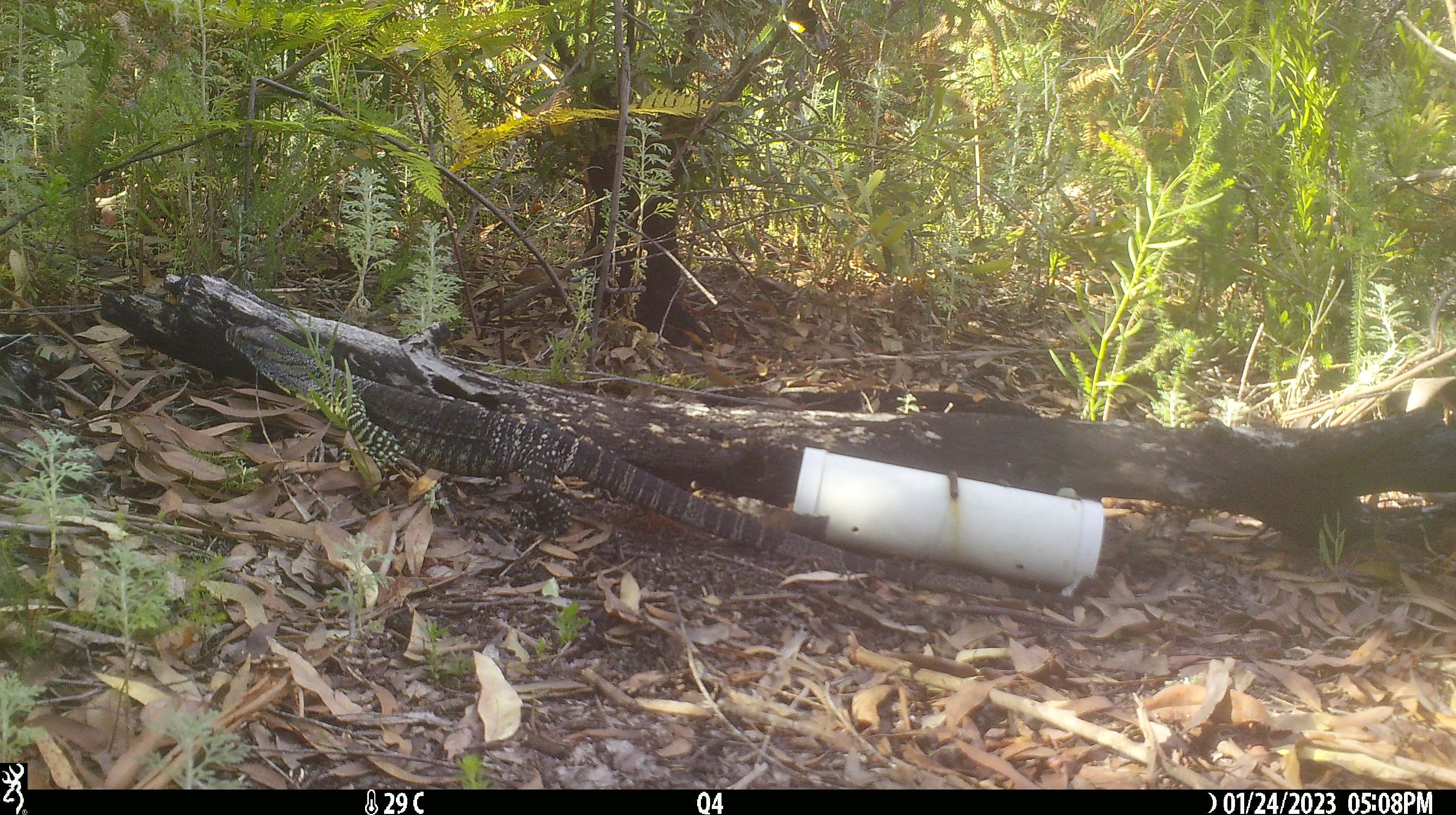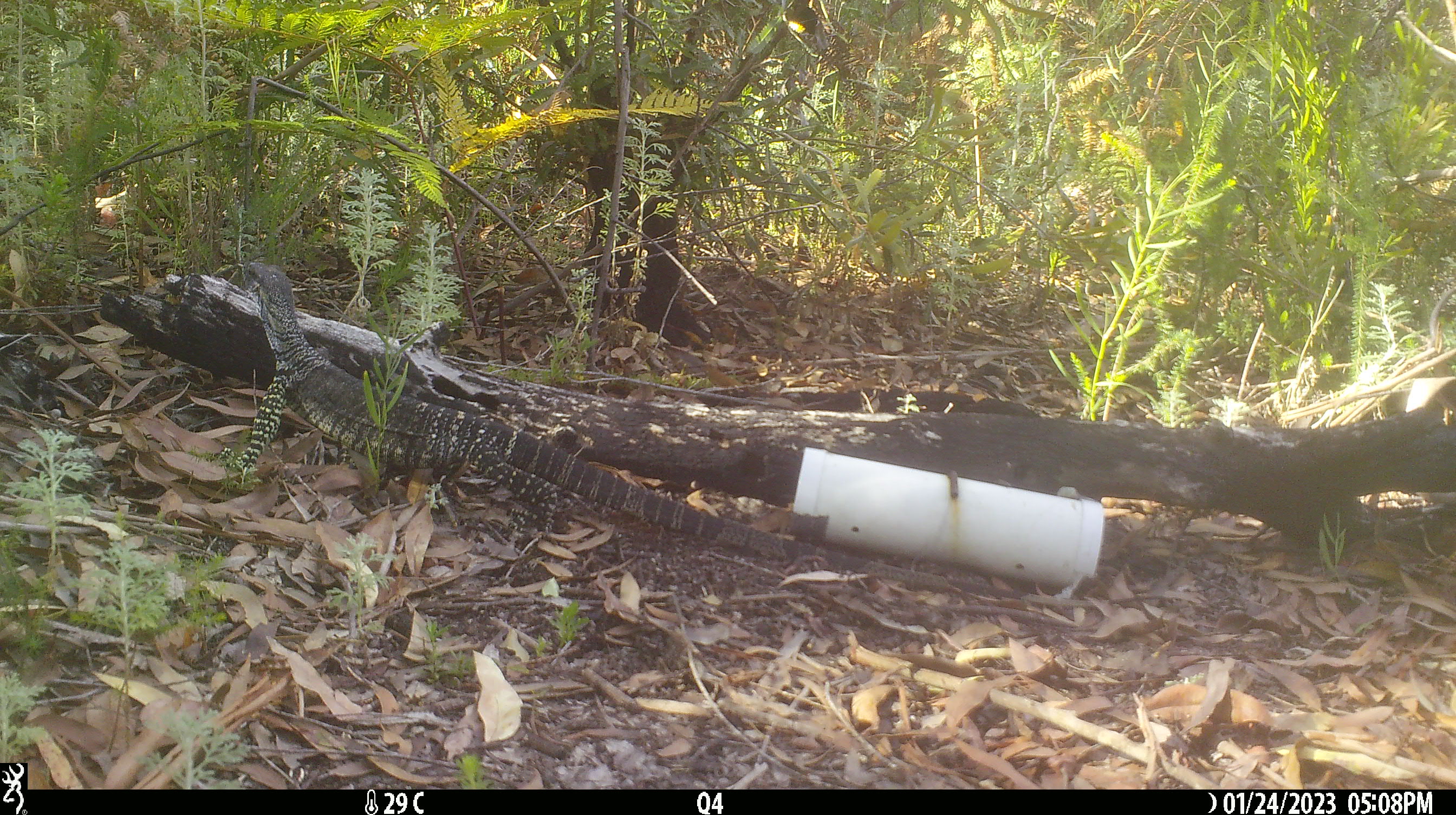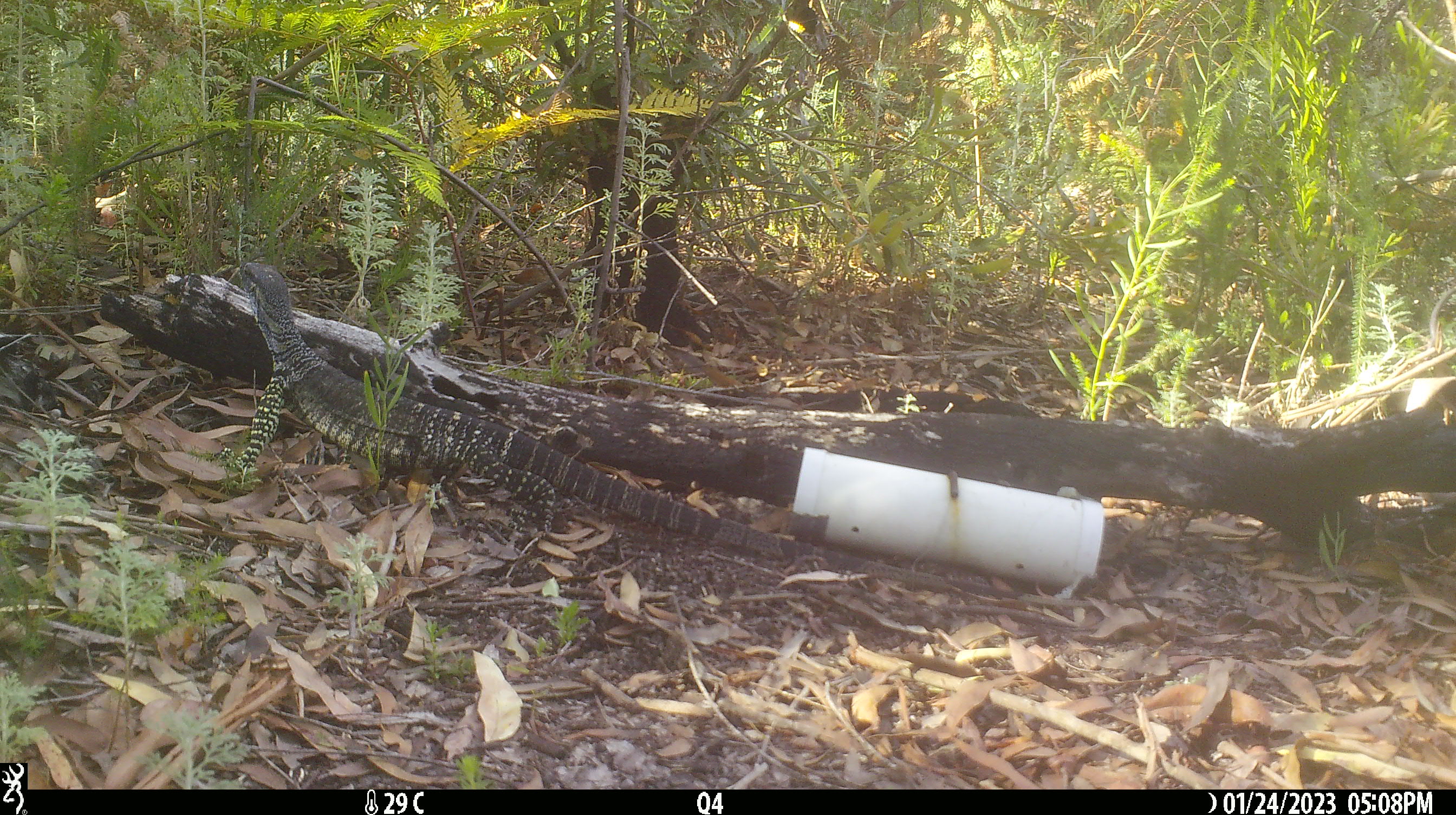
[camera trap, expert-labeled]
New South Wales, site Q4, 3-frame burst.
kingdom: Animalia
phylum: Chordata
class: Reptilia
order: Squamata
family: Varanidae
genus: Varanus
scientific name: Varanus varius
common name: lace monitor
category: goanna